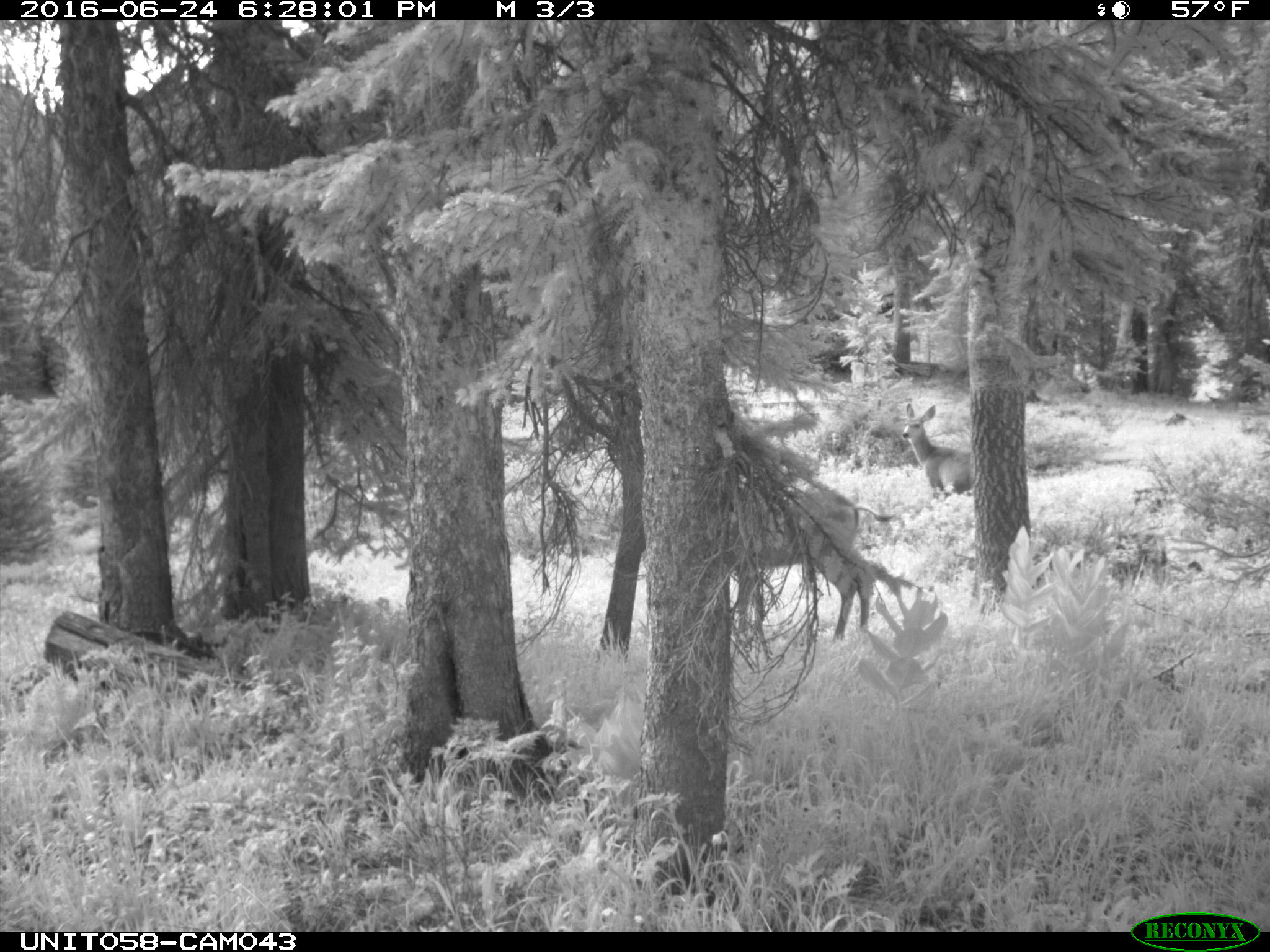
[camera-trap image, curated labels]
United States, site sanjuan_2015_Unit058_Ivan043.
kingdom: Animalia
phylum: Chordata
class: Mammalia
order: Artiodactyla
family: Cervidae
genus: Odocoileus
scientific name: Odocoileus hemionus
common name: mule deer